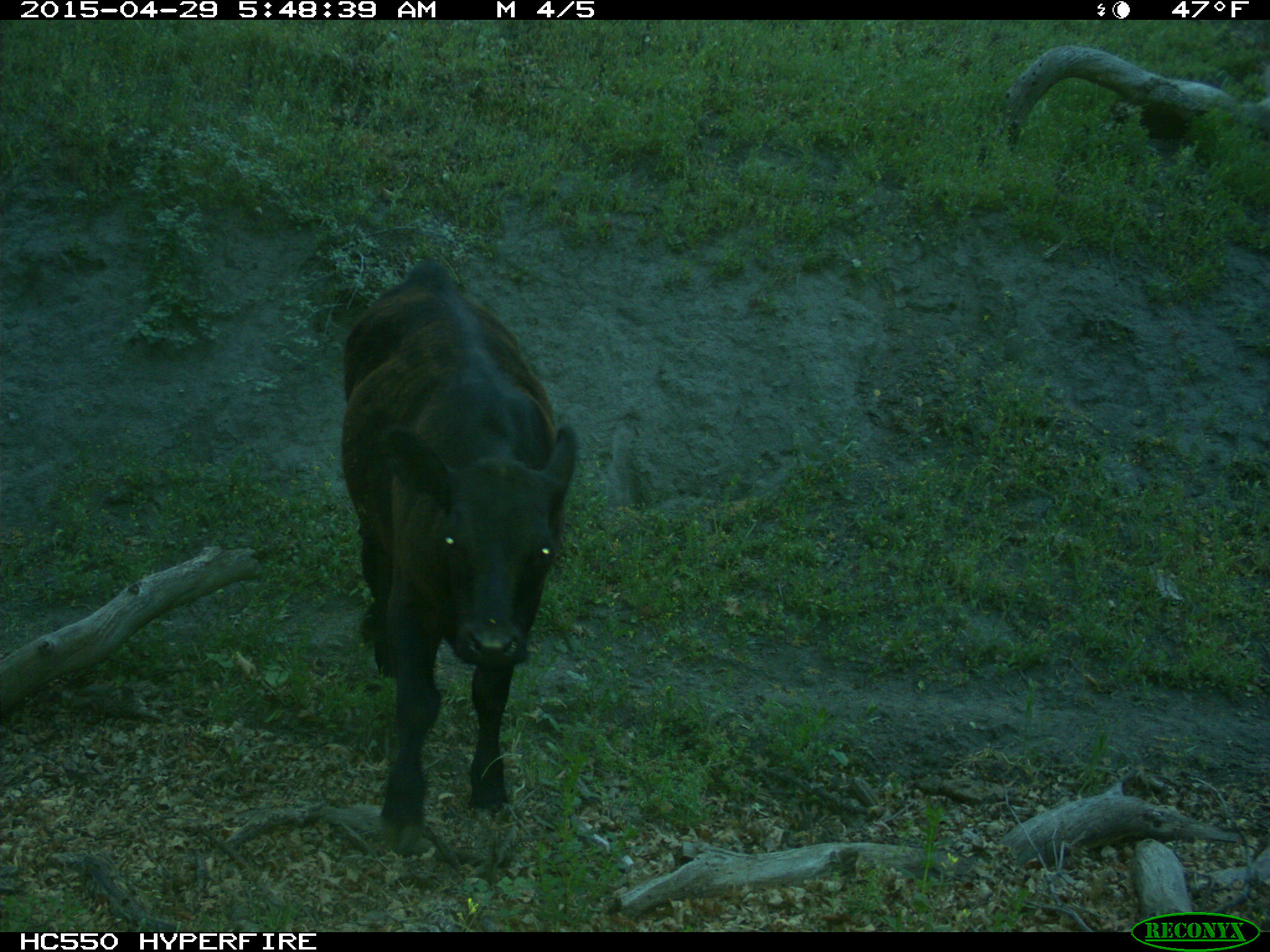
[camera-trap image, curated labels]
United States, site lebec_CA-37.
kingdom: Animalia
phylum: Chordata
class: Mammalia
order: Artiodactyla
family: Bovidae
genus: Bos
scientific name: Bos taurus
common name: domestic cow